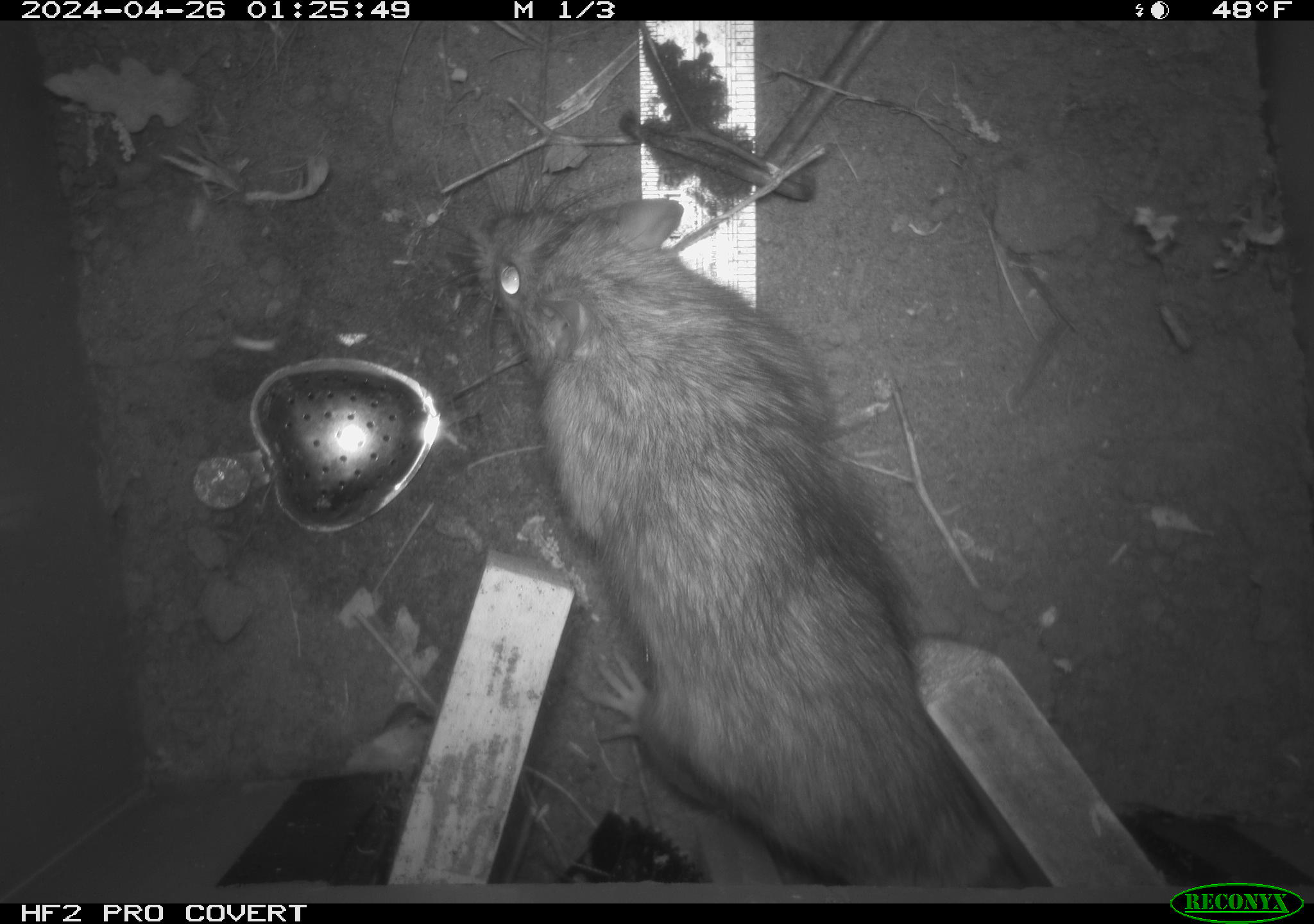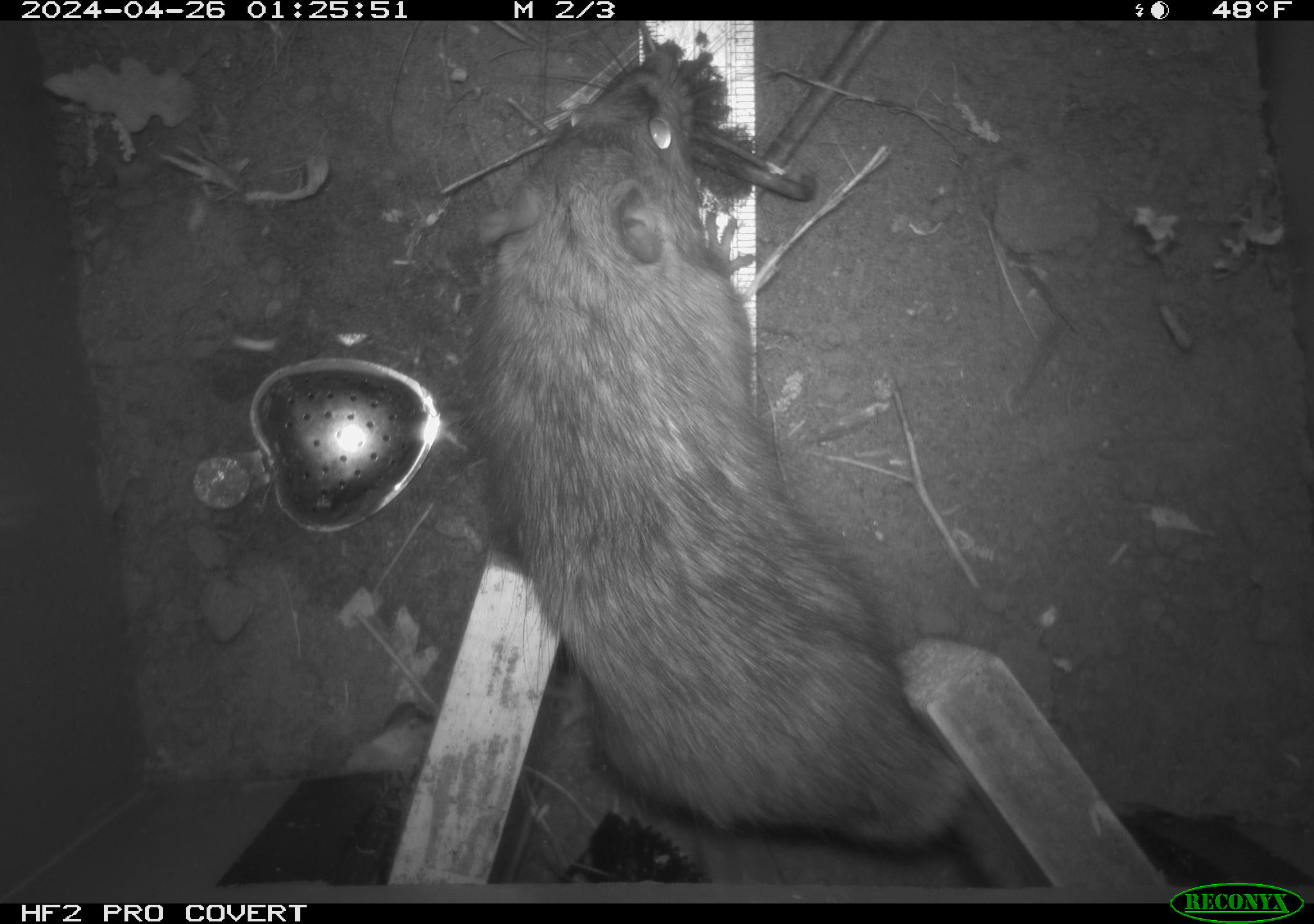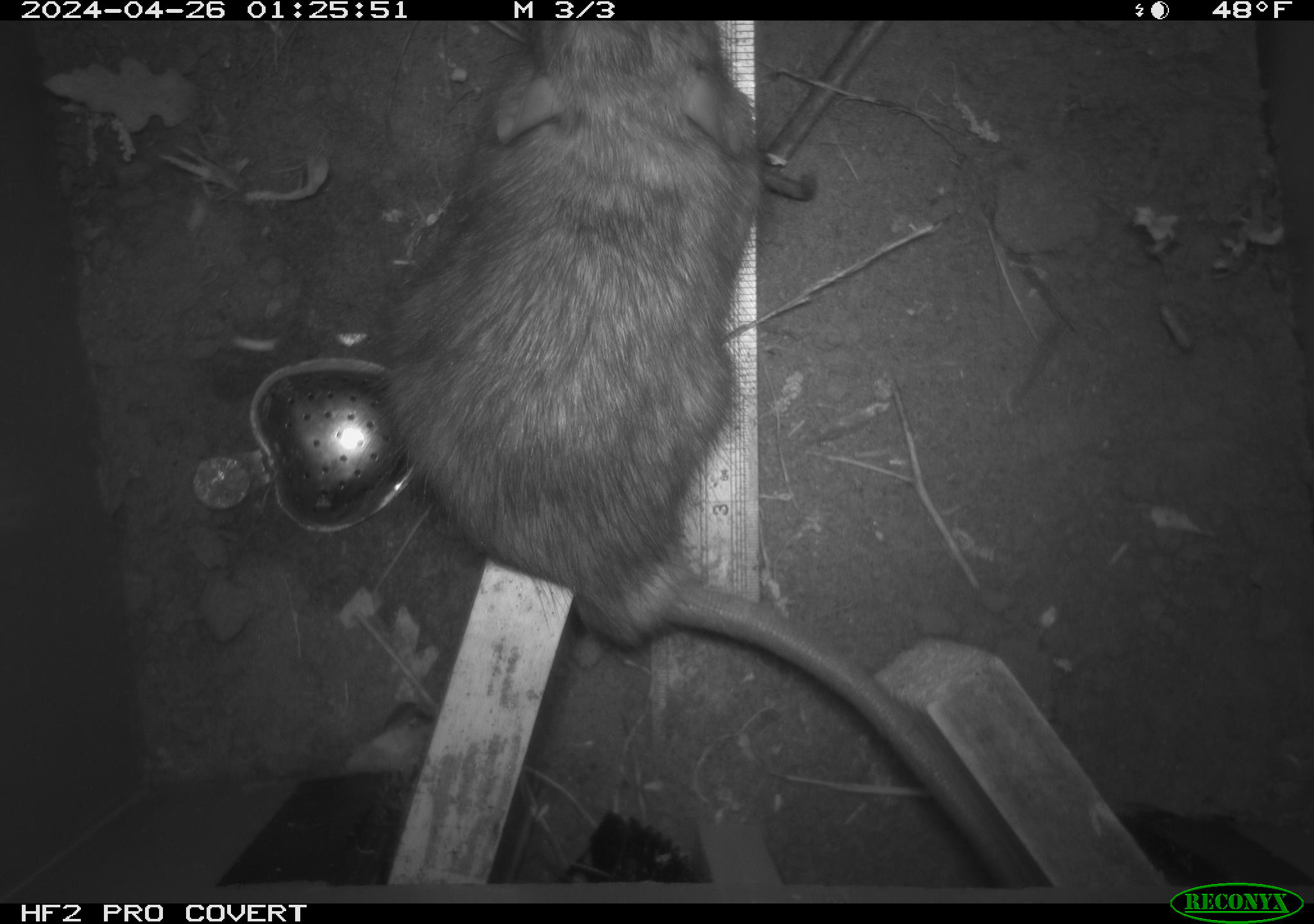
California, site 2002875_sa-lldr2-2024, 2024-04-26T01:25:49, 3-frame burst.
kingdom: Animalia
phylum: Chordata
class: Mammalia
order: Rodentia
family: Muridae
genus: Rattus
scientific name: Rattus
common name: rat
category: rattus species